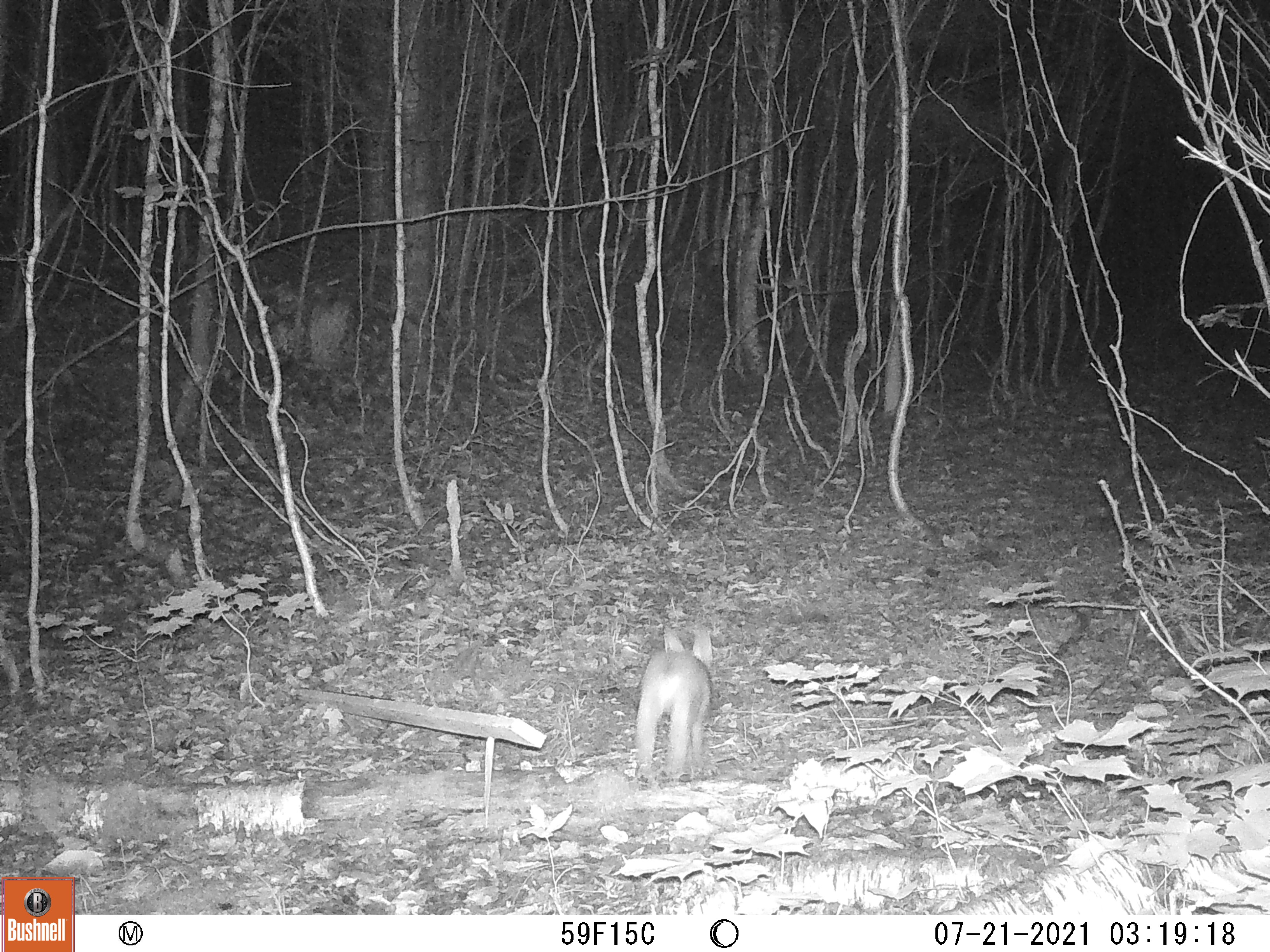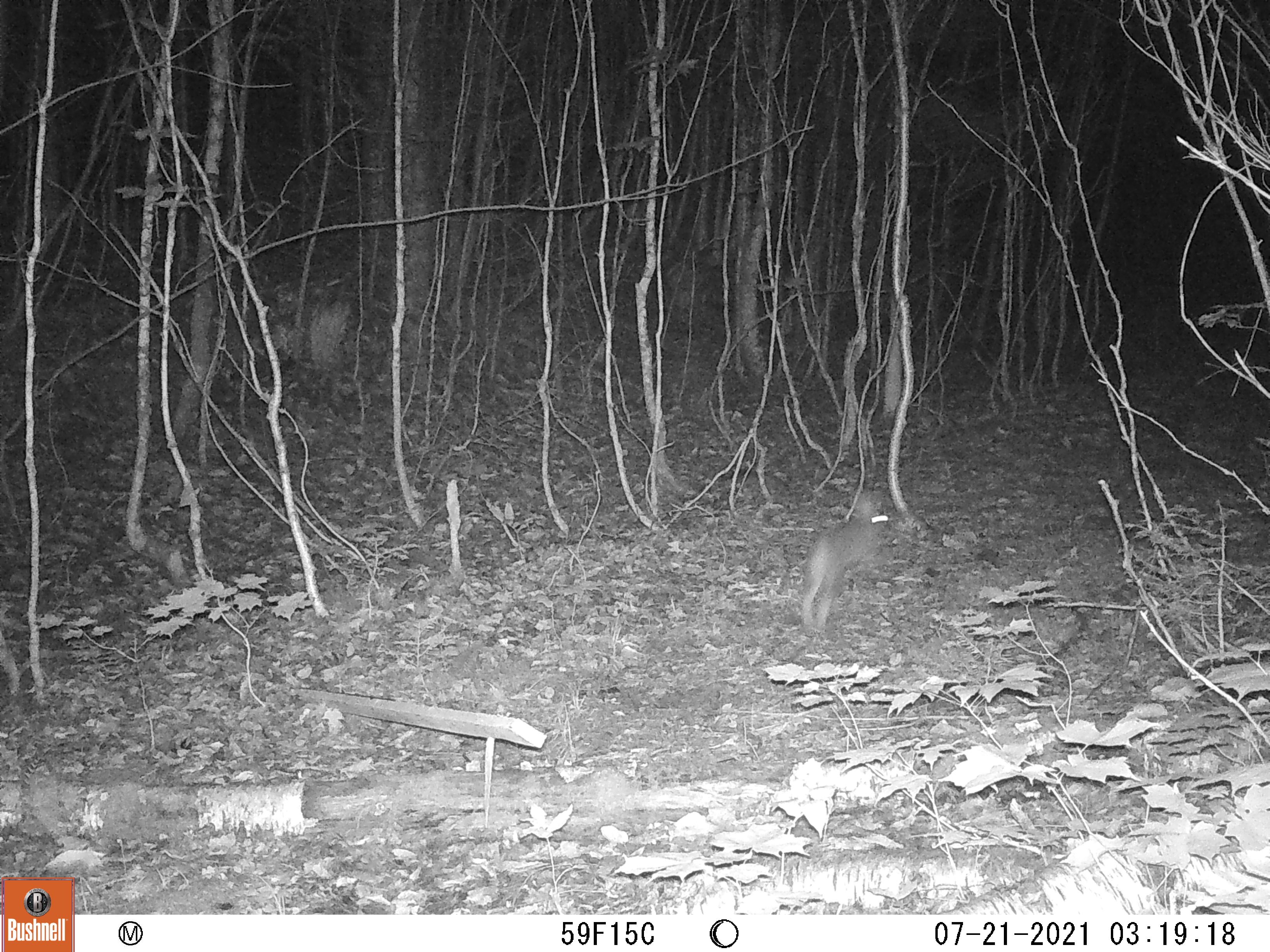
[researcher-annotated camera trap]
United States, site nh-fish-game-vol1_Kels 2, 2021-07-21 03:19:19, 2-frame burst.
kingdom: Animalia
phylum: Chordata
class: Mammalia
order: Lagomorpha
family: Leporidae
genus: Sylvilagus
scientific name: Sylvilagus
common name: cottontail rabbit